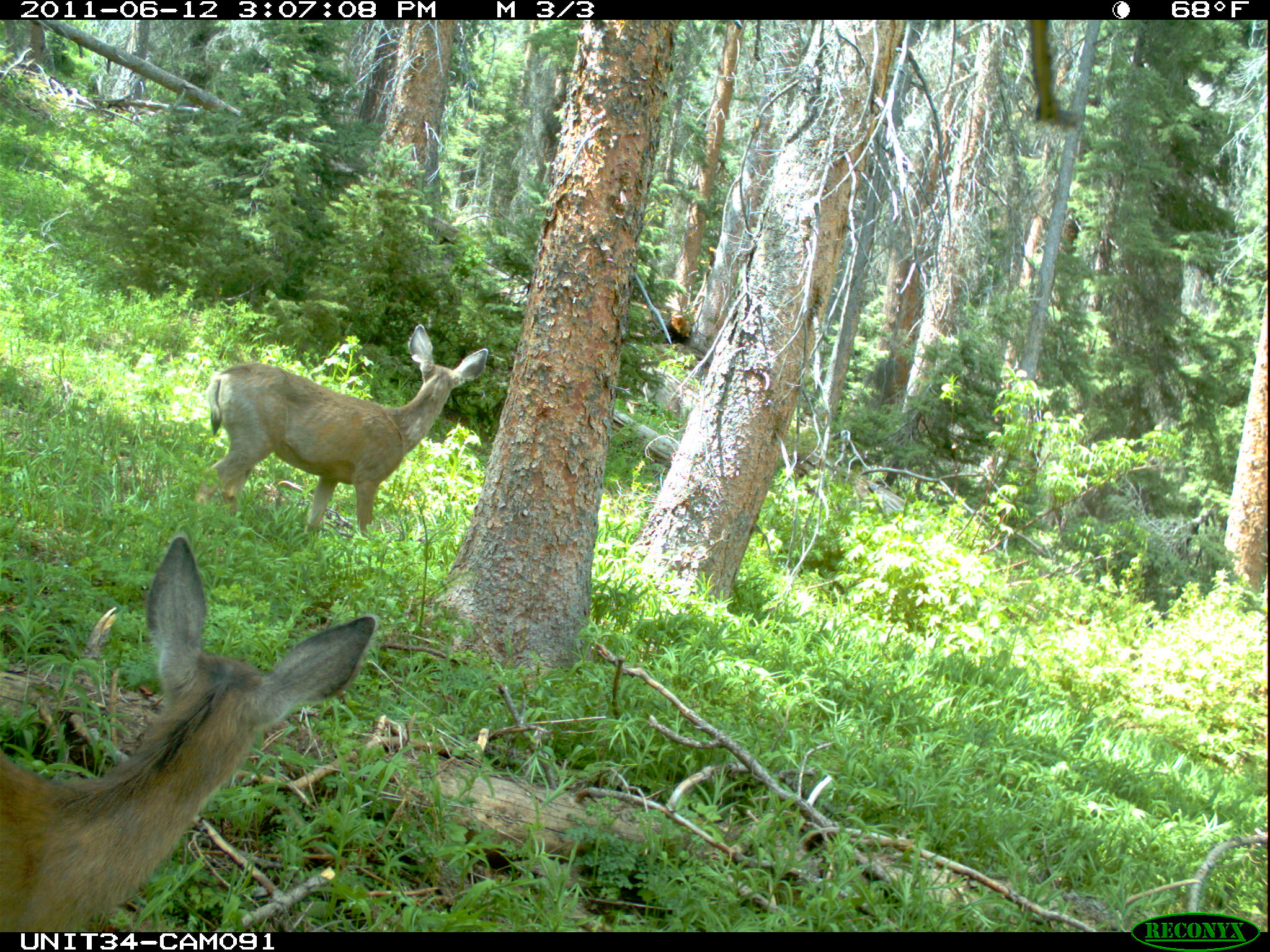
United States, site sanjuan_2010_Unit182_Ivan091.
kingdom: Animalia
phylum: Chordata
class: Mammalia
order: Artiodactyla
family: Cervidae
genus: Odocoileus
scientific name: Odocoileus hemionus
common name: mule deer